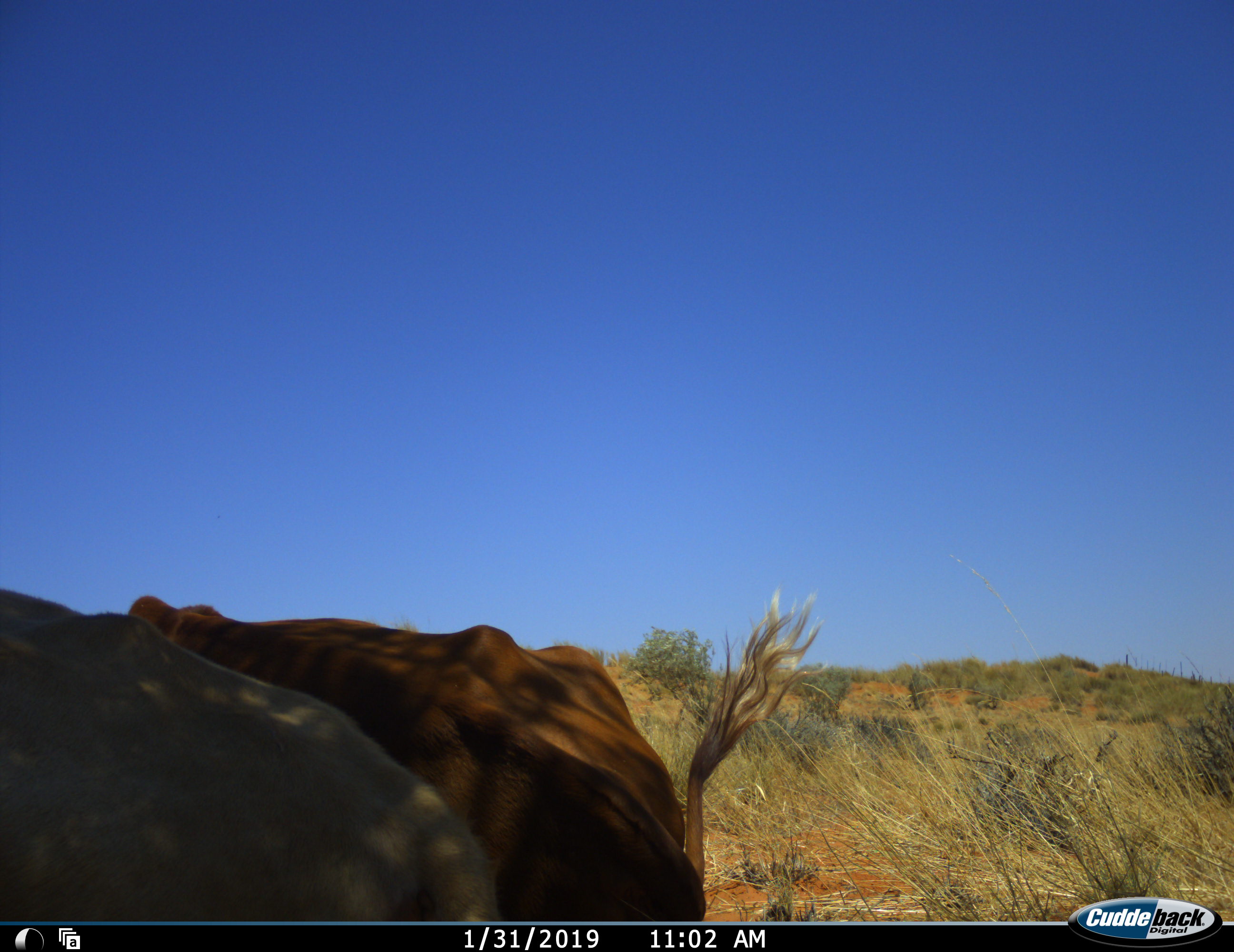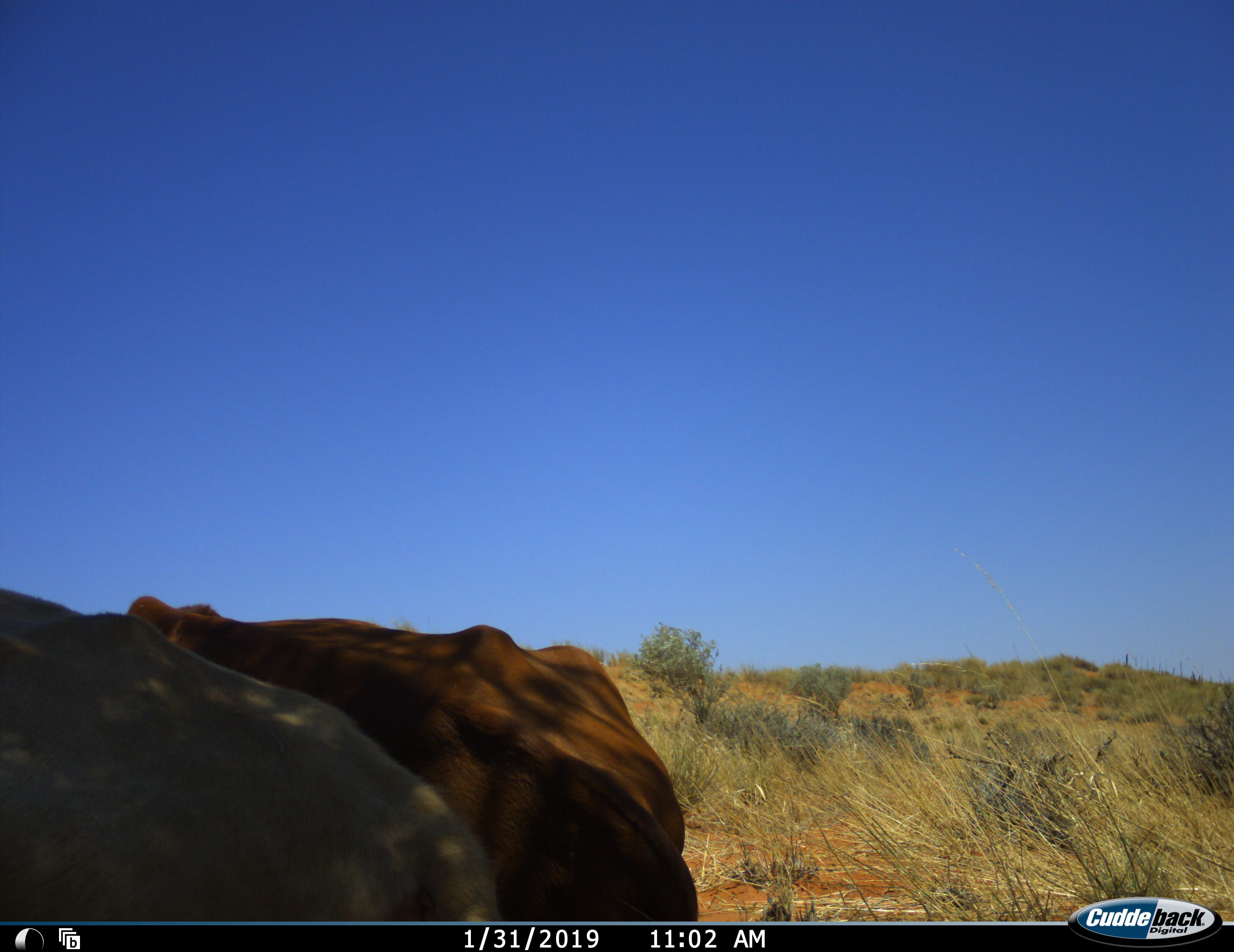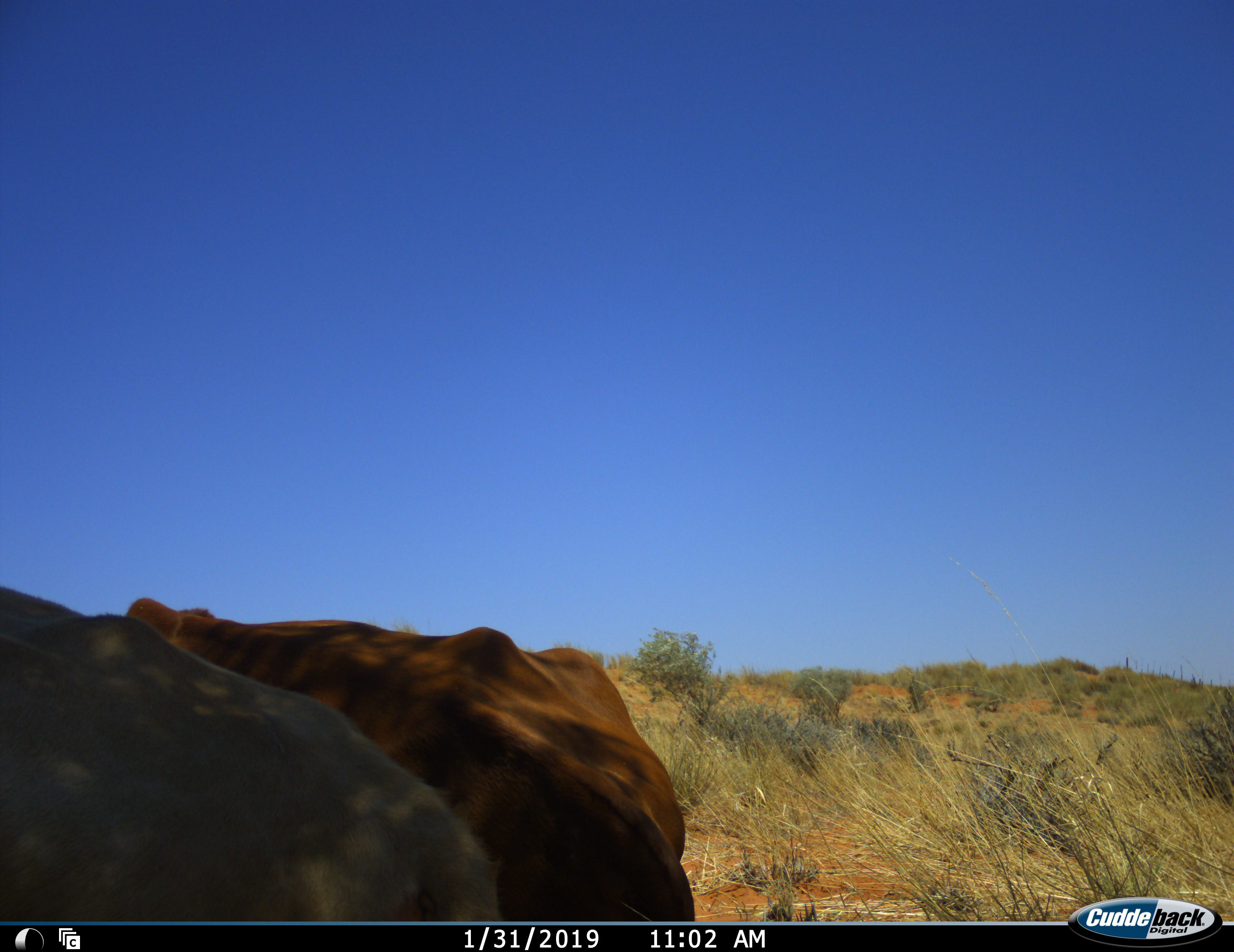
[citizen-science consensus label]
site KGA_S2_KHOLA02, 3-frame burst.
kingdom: Animalia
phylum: Chordata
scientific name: Vertebrata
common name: domestic animal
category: domesticanimal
Domesticanimal (domestic animal) (Vertebrata), count 2. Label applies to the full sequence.